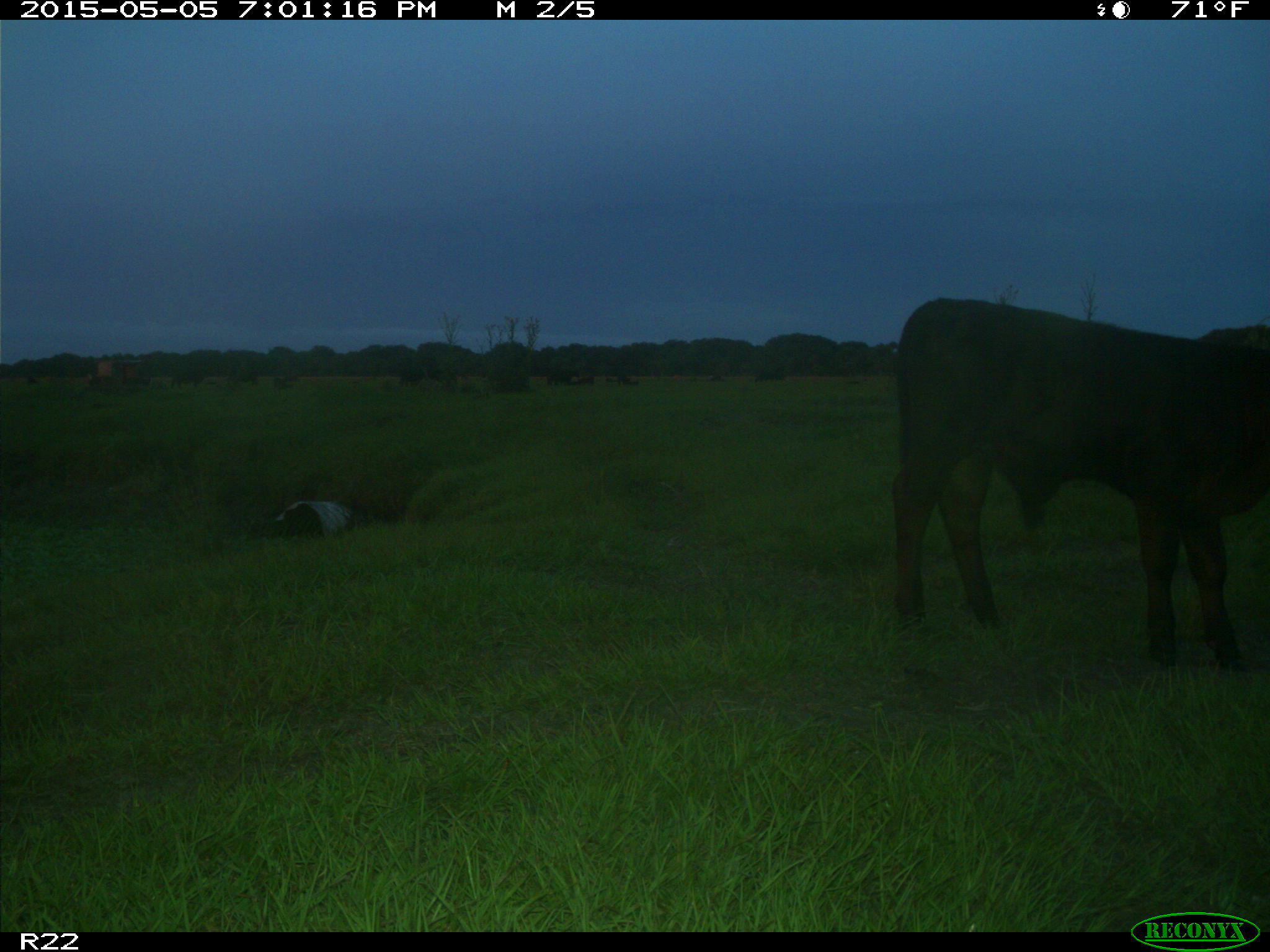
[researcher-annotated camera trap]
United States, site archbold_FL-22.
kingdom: Animalia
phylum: Chordata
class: Mammalia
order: Artiodactyla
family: Bovidae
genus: Bos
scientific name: Bos taurus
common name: domestic cow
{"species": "Bos taurus (domestic cow)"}